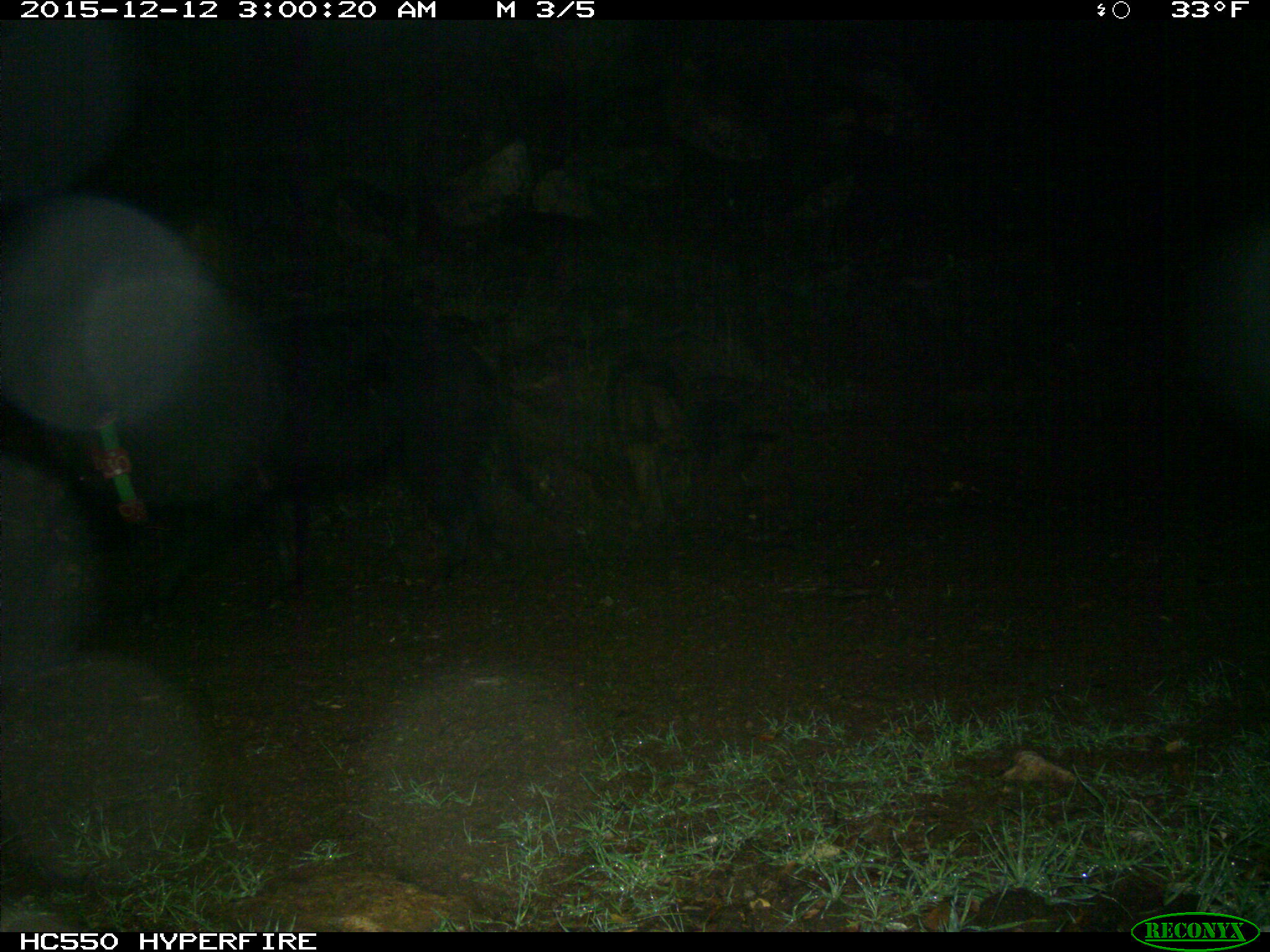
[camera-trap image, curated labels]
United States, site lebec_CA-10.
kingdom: Animalia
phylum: Chordata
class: Mammalia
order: Artiodactyla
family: Suidae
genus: Sus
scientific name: Sus scrofa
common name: wild boar